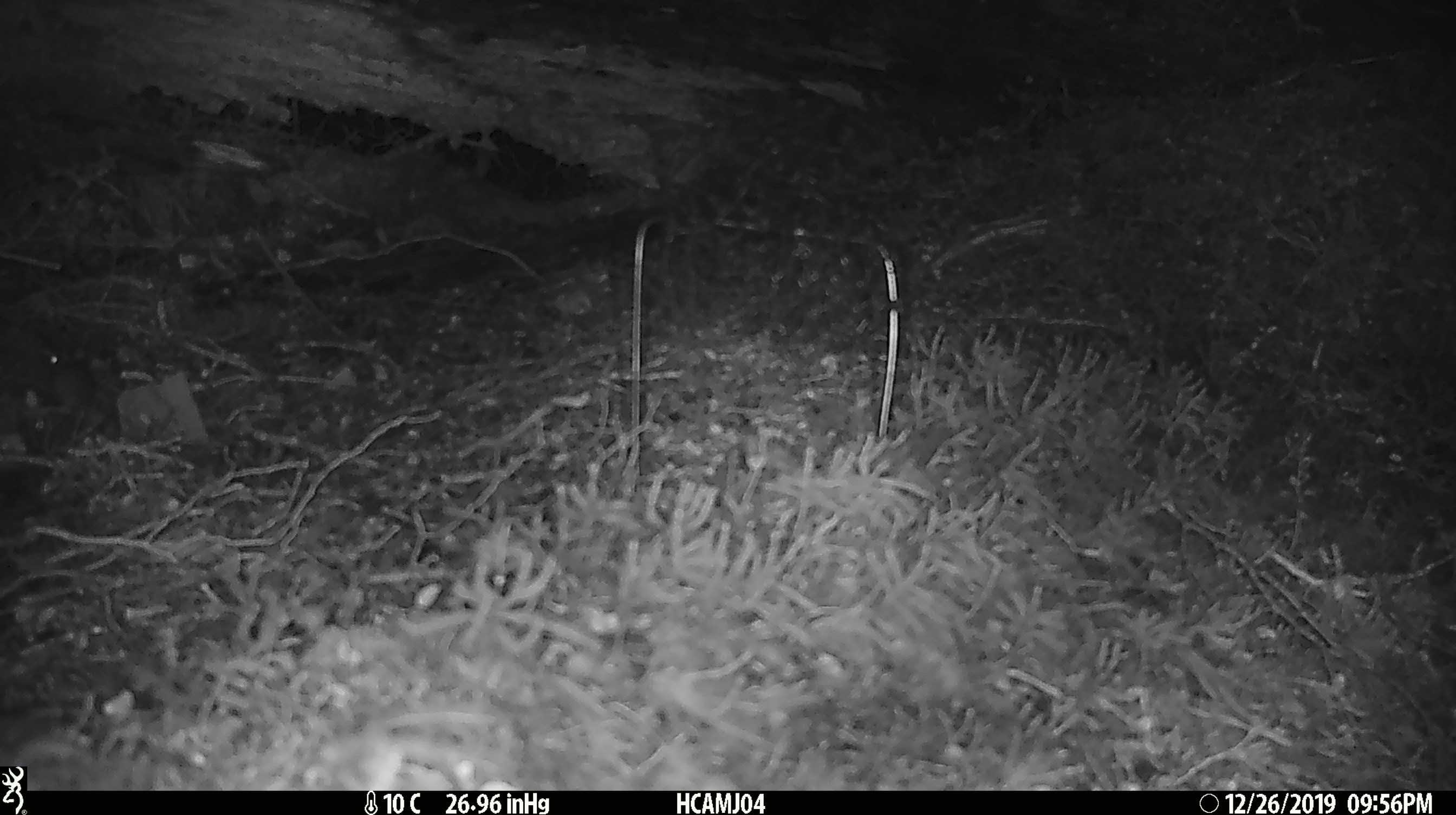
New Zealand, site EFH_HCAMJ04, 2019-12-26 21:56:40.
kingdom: Animalia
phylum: Chordata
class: Mammalia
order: Rodentia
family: Muridae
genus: Mus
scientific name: Mus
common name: mouse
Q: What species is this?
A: Mouse (Mus).